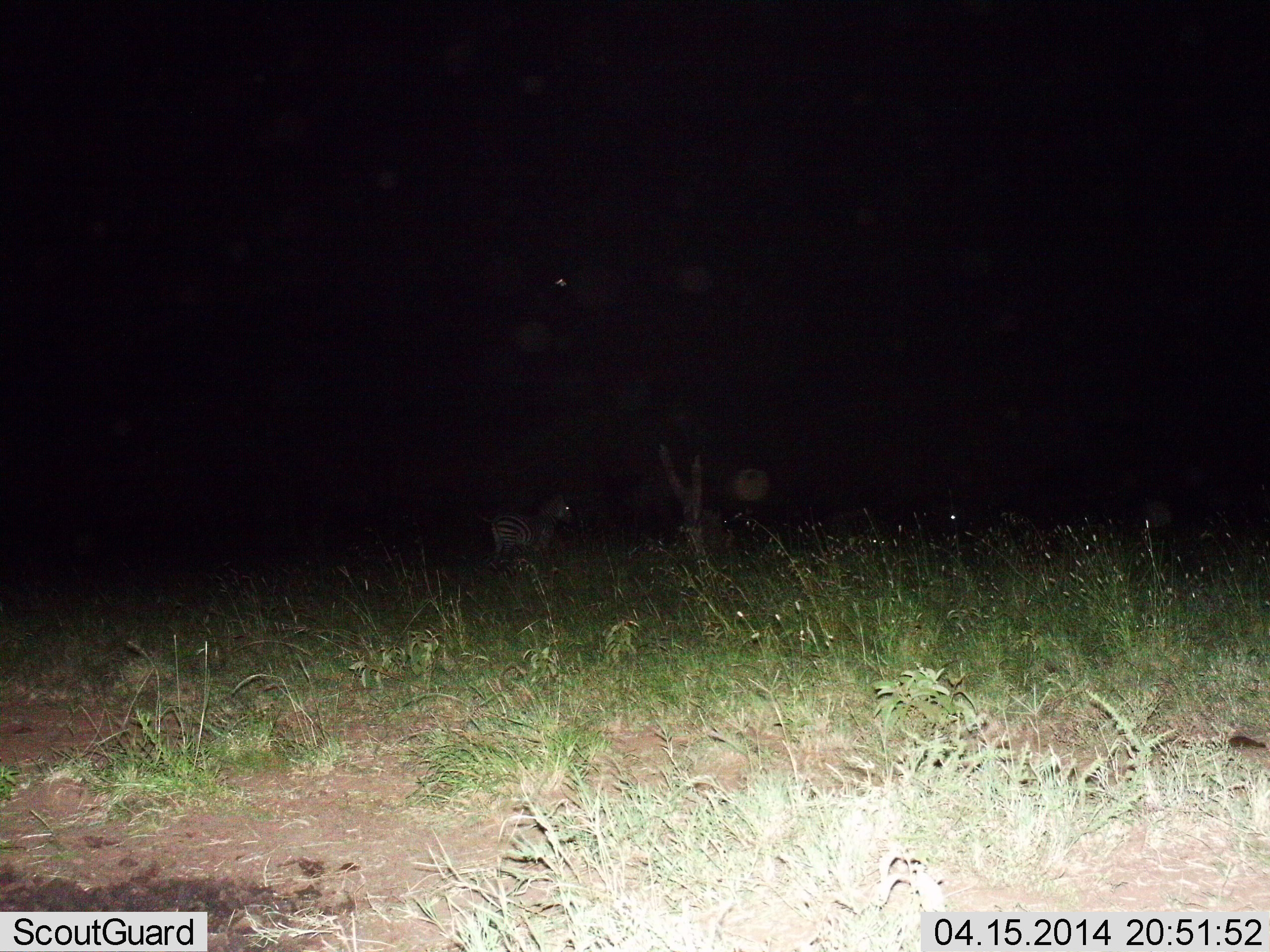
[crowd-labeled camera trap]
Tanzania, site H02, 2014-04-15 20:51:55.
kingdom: Animalia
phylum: Chordata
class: Mammalia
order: Perissodactyla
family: Equidae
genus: Equus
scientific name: Equus quagga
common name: plains zebra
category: zebra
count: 1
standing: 100%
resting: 0%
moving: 0%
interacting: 0%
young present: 0%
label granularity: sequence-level